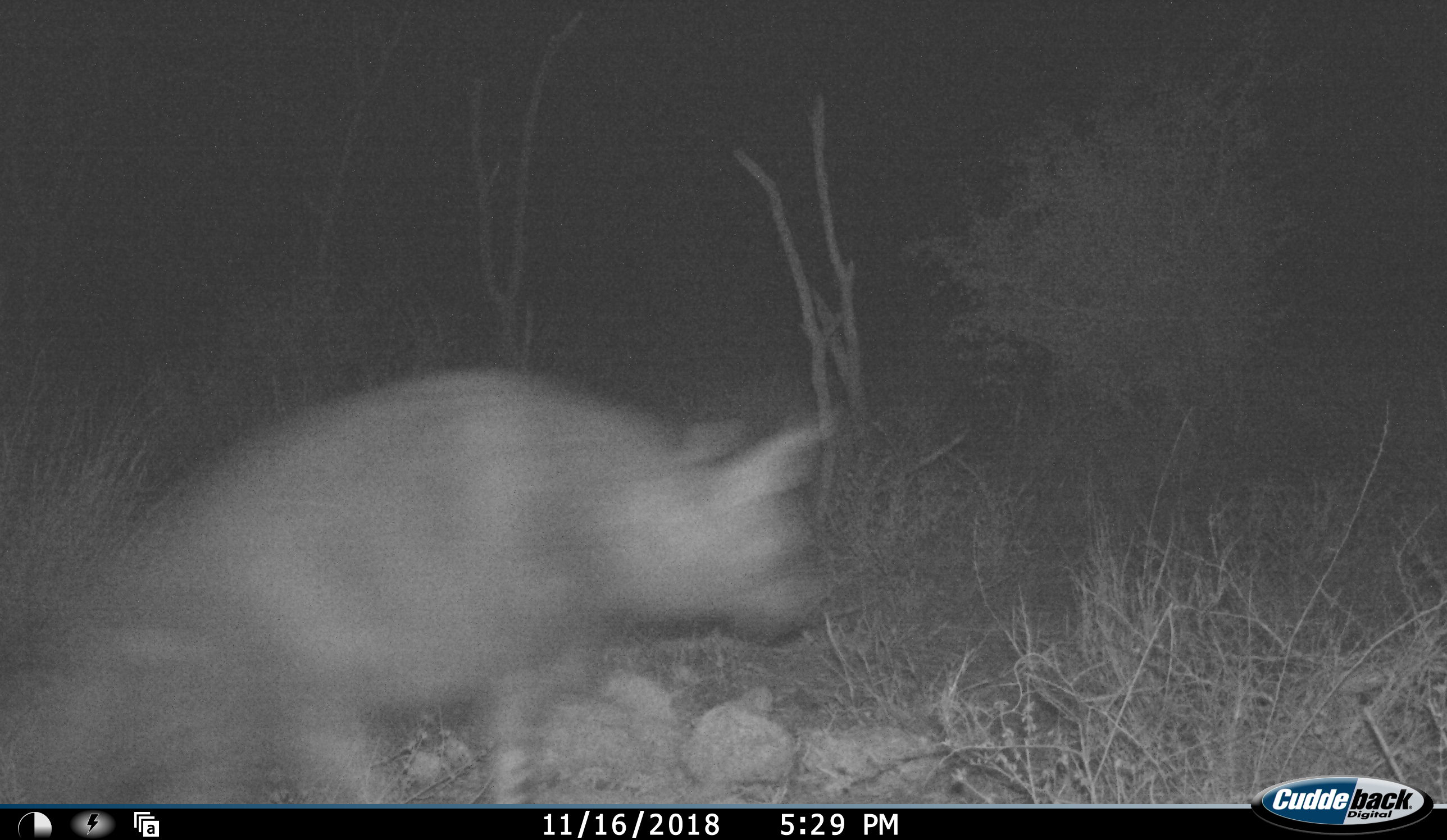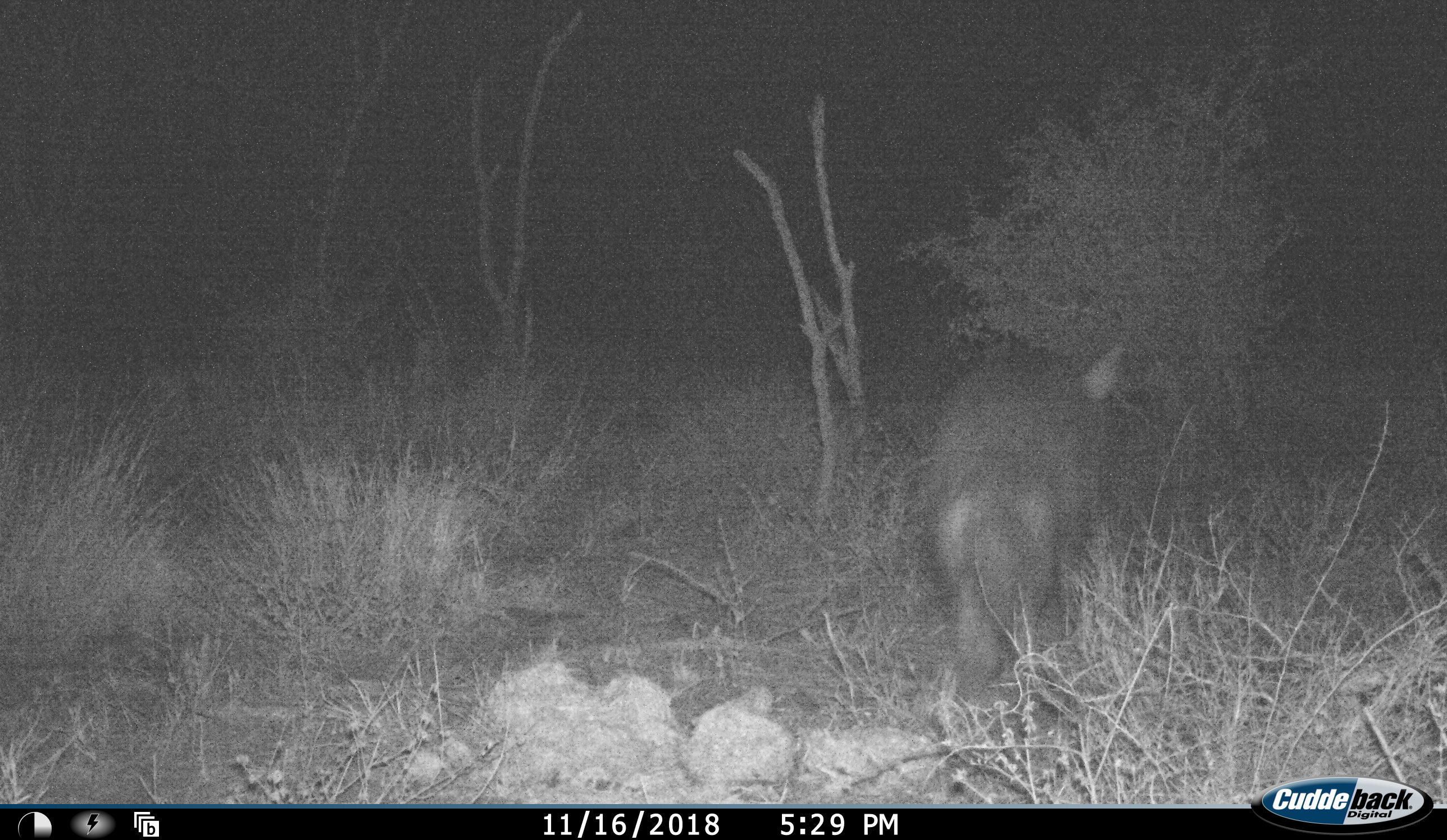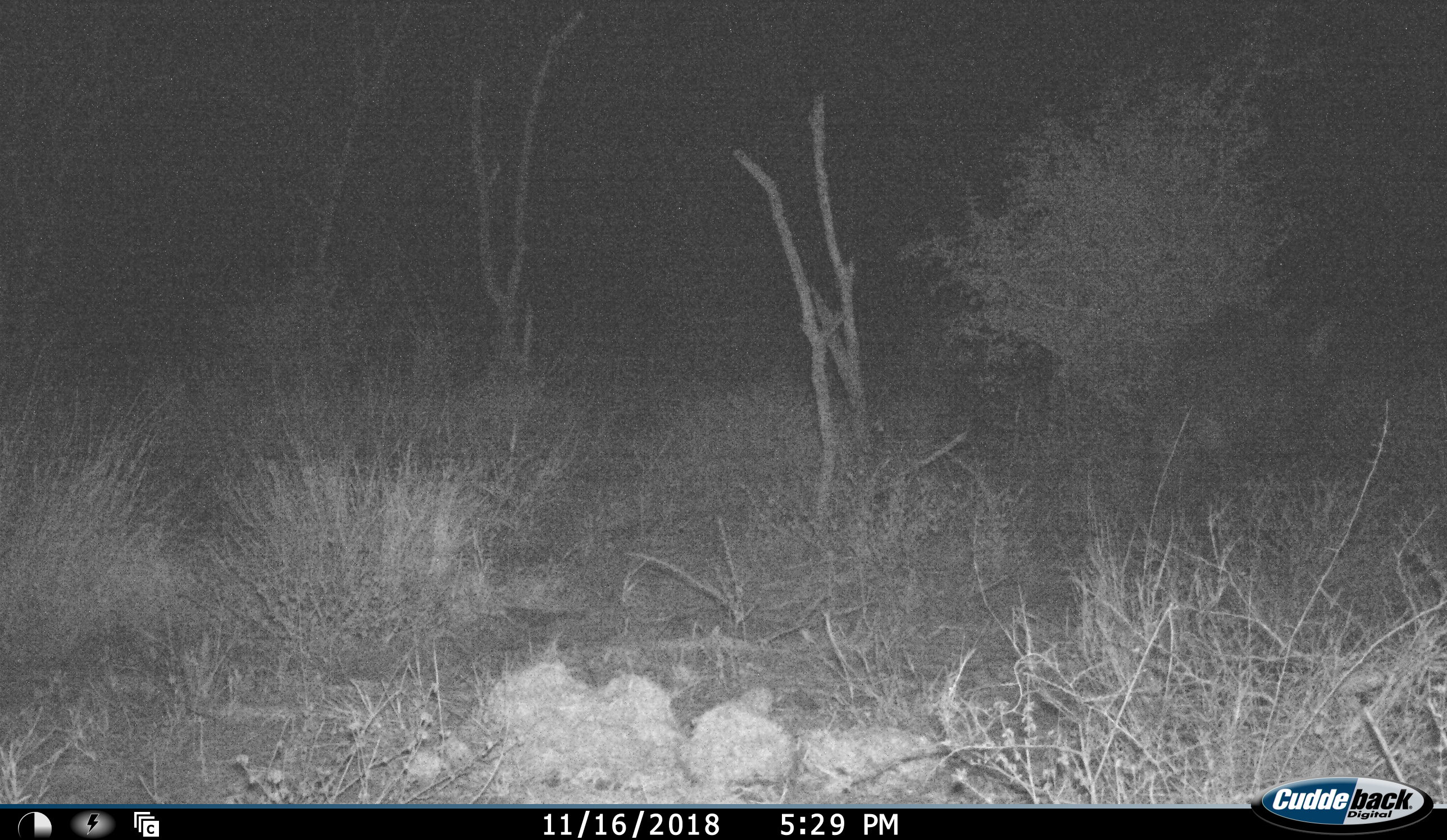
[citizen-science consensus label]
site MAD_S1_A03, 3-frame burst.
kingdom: Animalia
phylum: Chordata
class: Mammalia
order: Carnivora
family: Hyaenidae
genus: Parahyaena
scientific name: Parahyaena brunnea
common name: brown hyena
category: hyenabrown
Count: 1.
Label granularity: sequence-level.